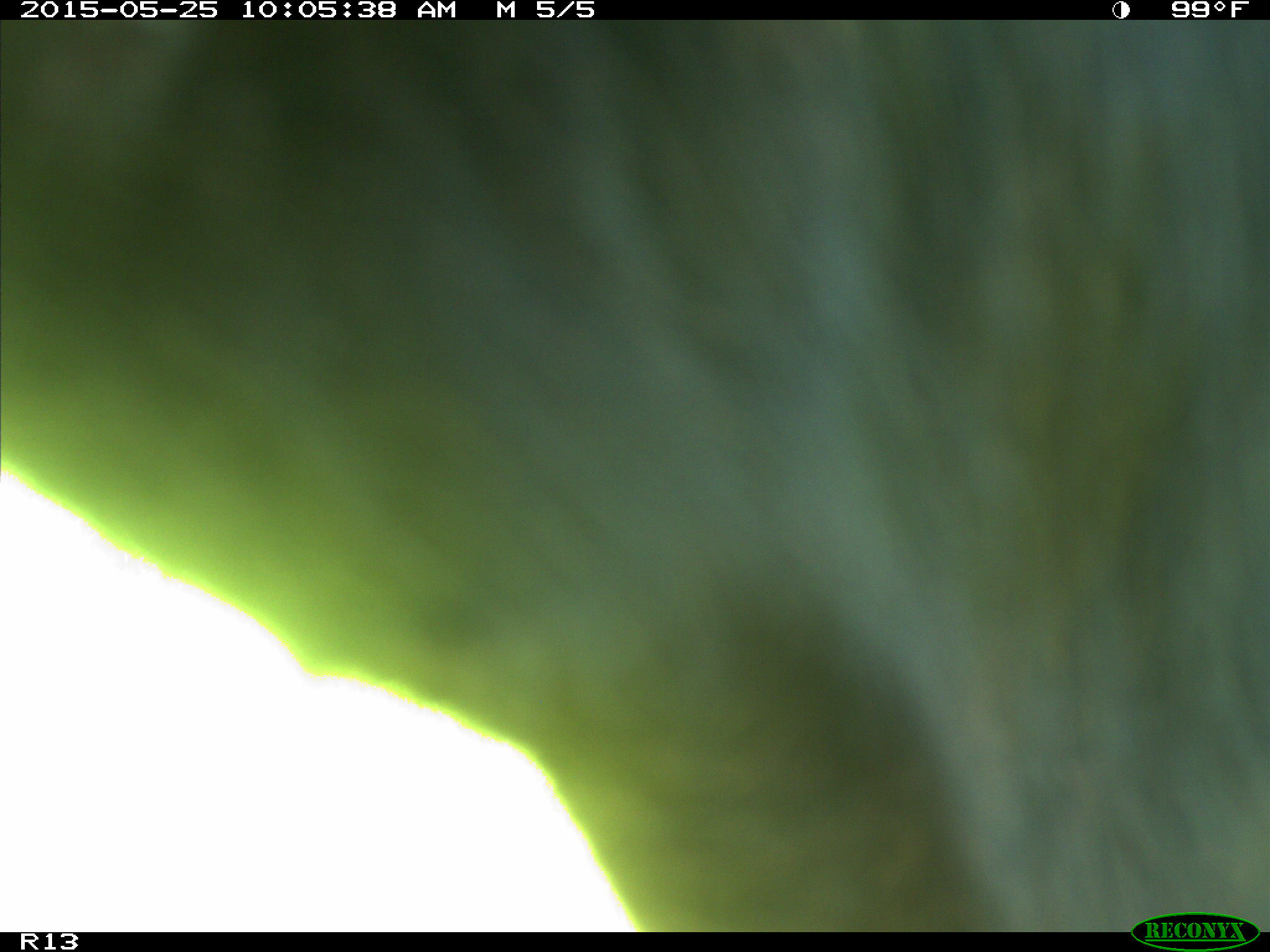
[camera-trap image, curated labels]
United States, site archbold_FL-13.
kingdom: Animalia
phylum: Chordata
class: Mammalia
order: Artiodactyla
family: Bovidae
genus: Bos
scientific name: Bos taurus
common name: domestic cow